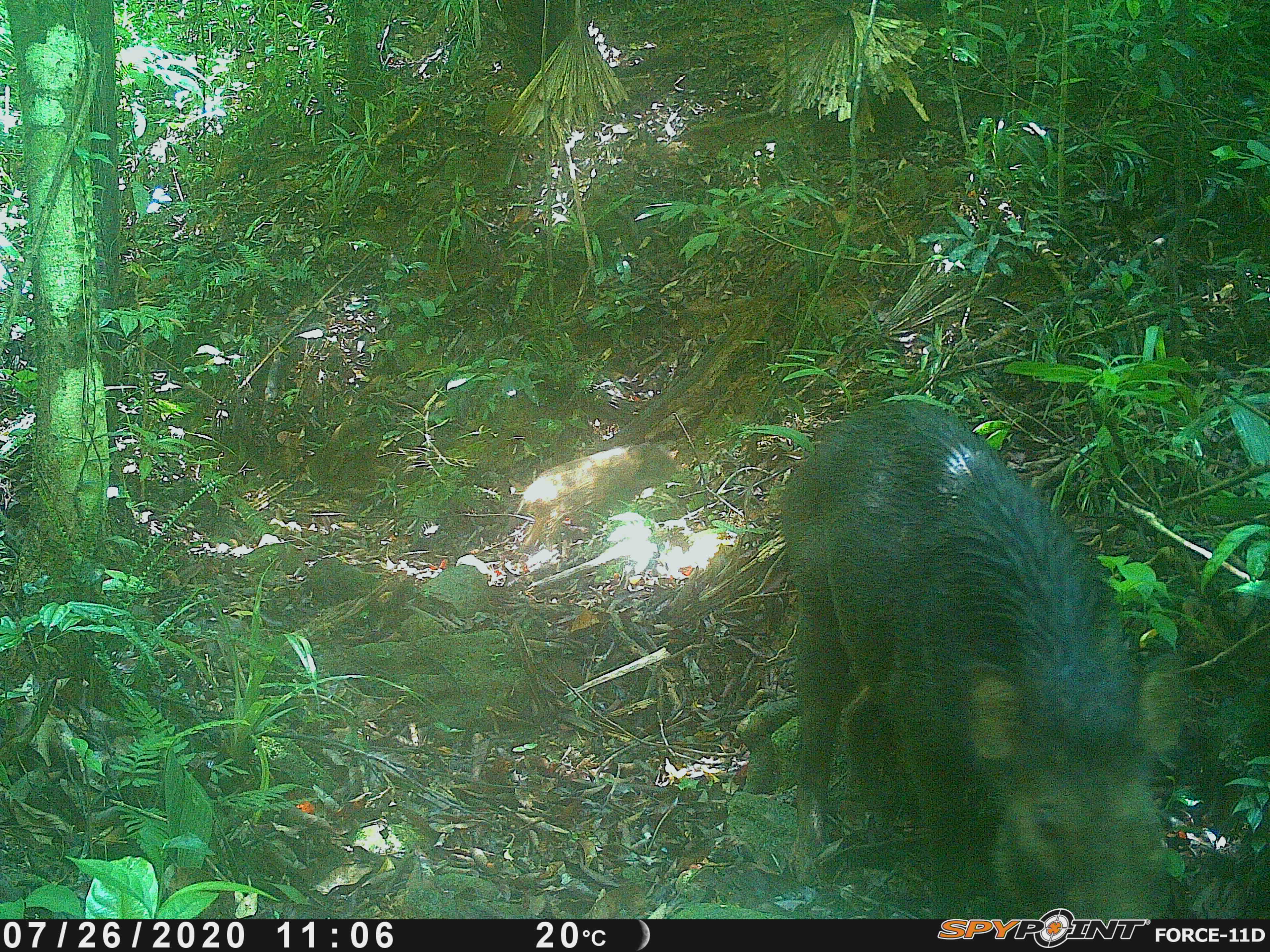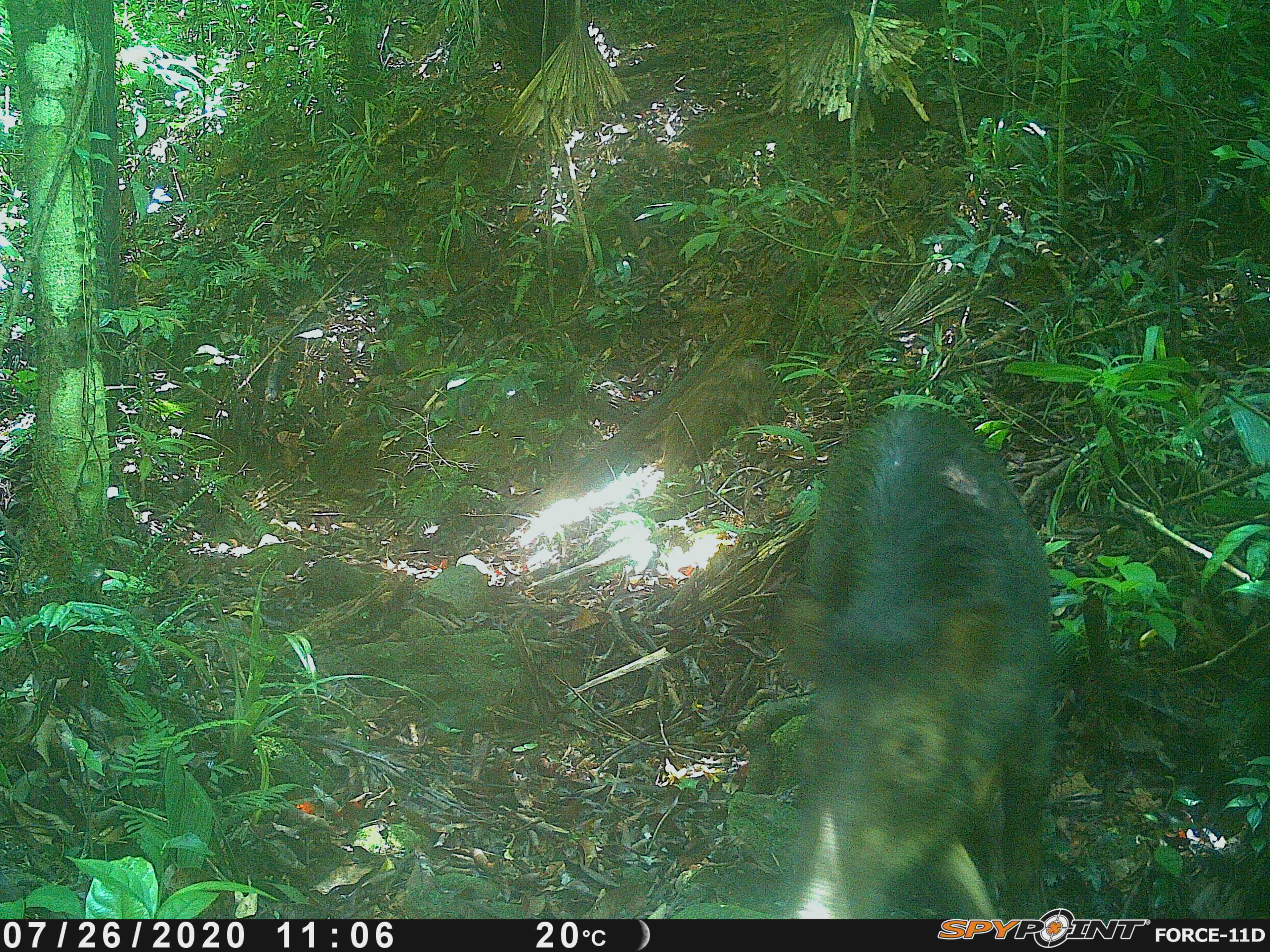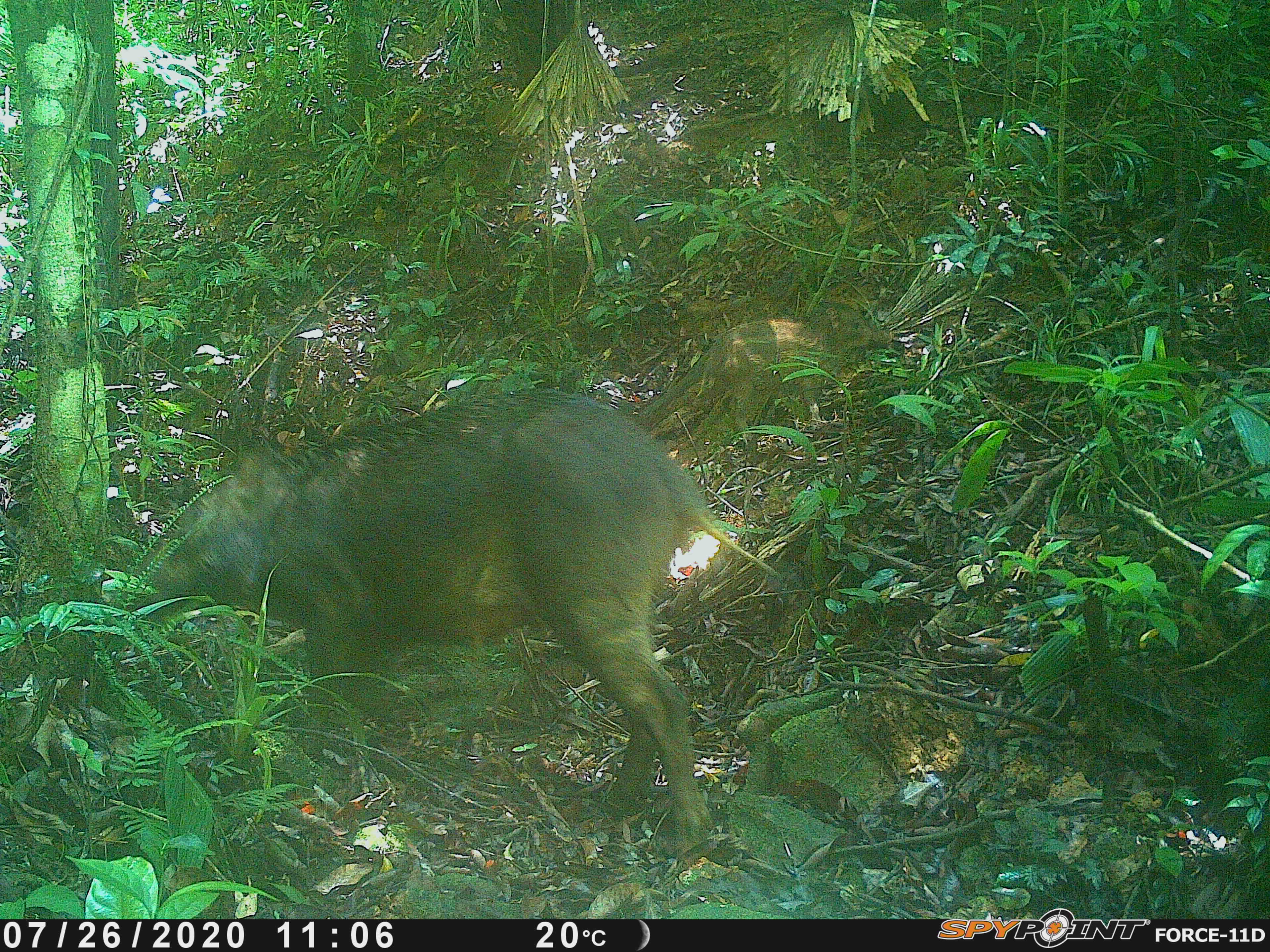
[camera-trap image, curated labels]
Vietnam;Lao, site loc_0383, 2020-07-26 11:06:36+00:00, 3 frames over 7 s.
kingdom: Animalia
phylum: Chordata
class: Mammalia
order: Artiodactyla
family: Suidae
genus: Sus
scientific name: Sus scrofa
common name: eurasian wild pig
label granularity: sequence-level